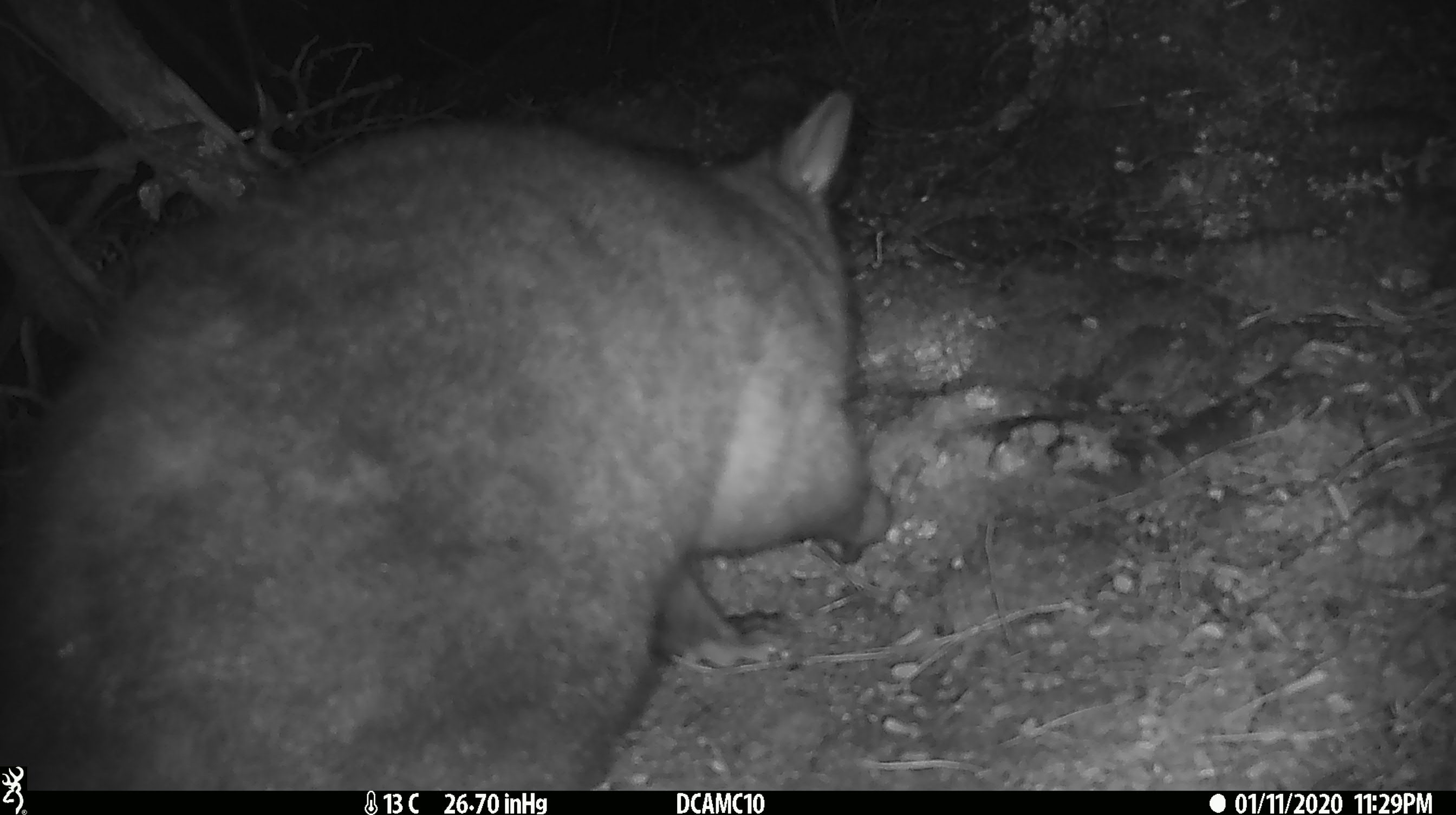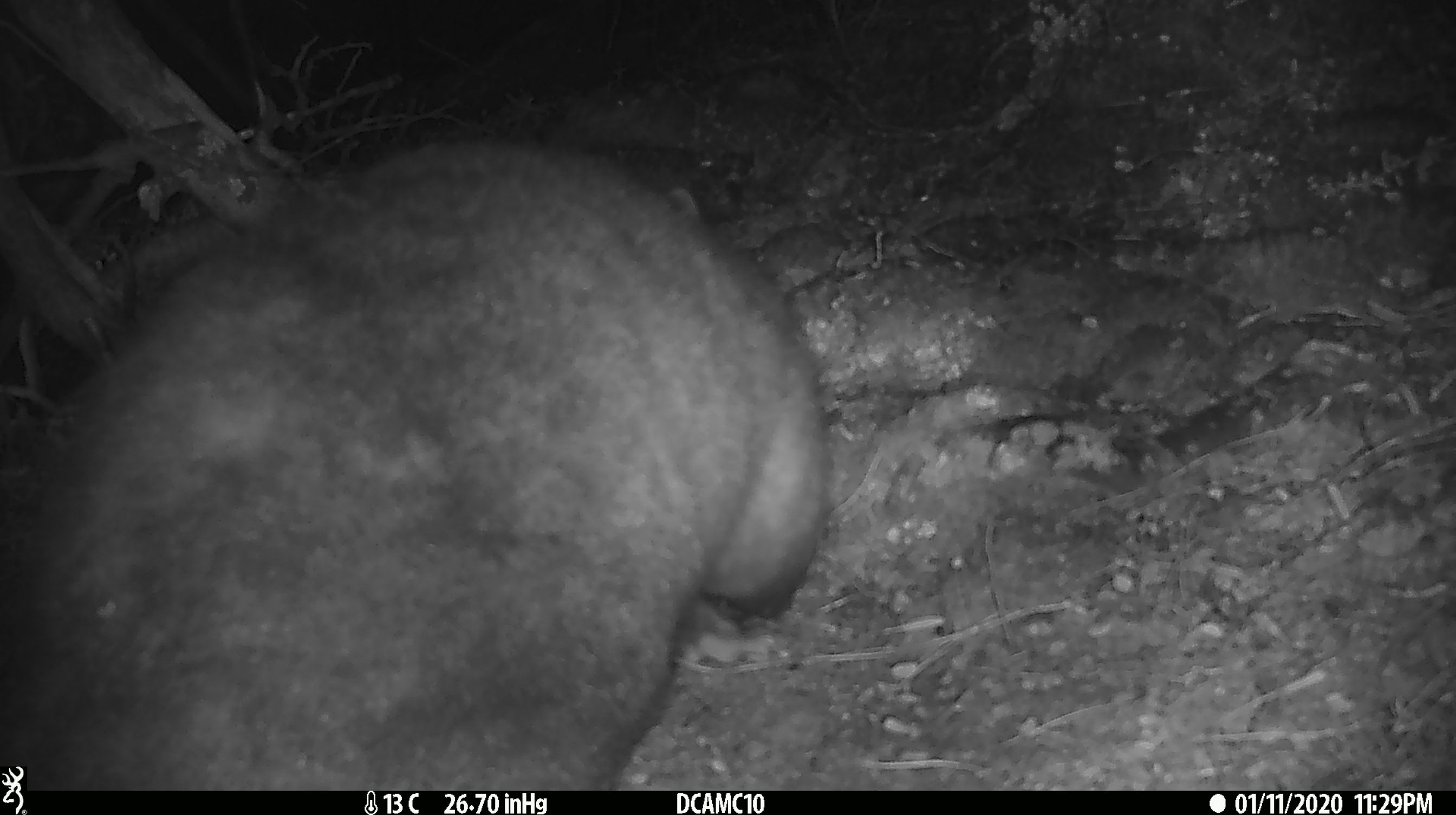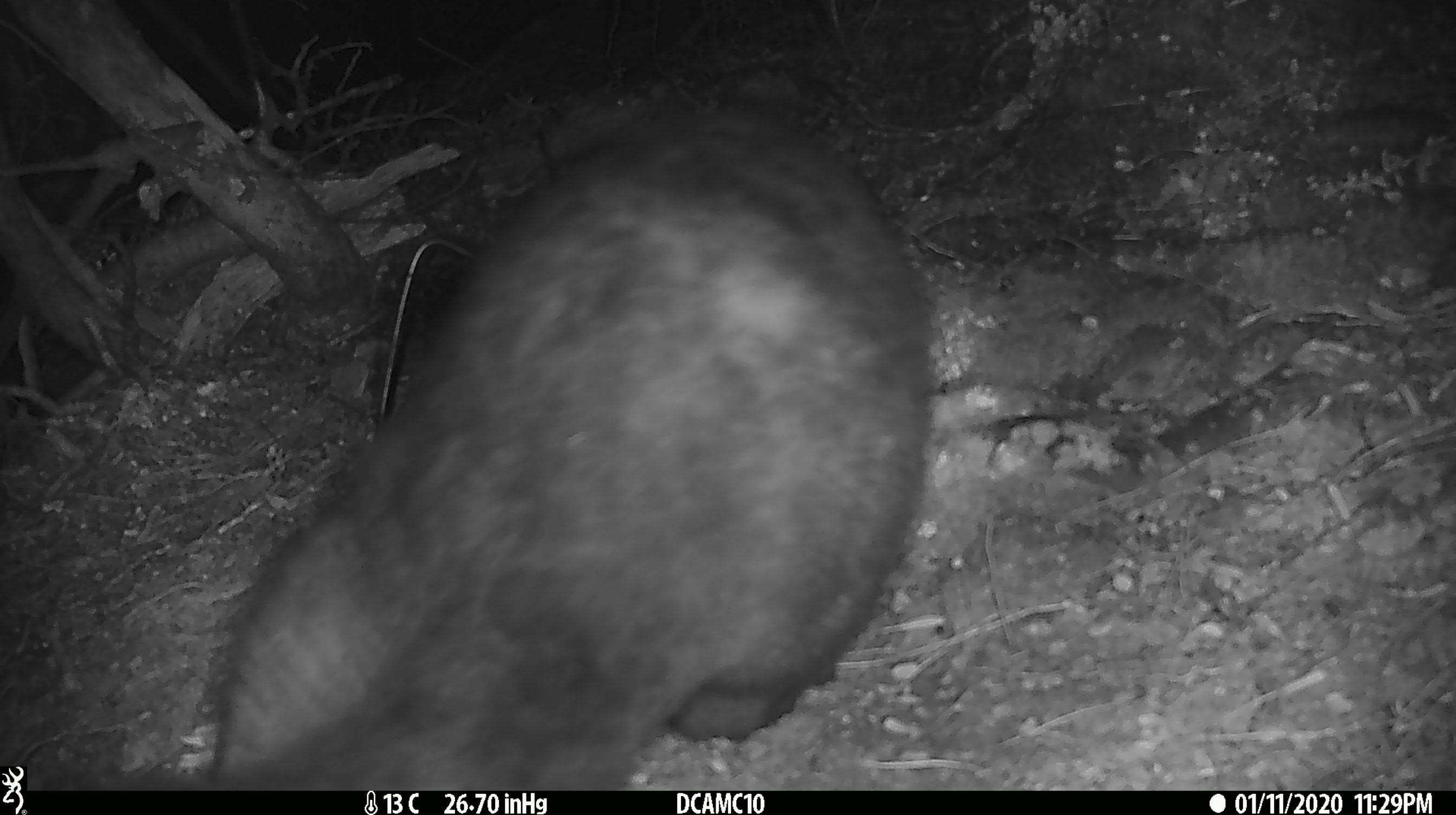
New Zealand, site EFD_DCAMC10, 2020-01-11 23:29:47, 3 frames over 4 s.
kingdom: Animalia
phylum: Chordata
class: Mammalia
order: Diprotodontia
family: Phalangeridae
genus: Trichosurus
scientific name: Trichosurus vulpecula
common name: common brushtail possum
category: possum